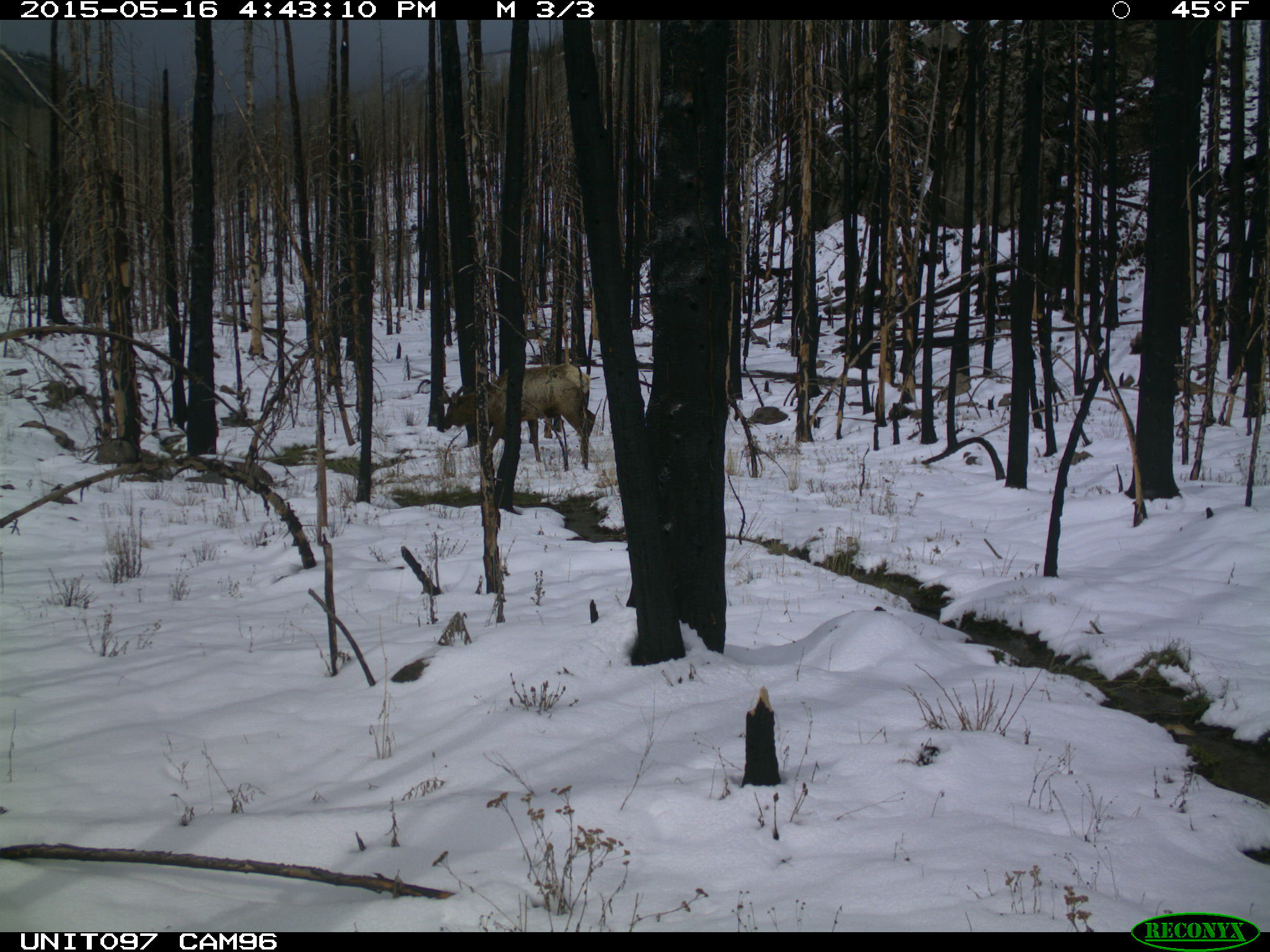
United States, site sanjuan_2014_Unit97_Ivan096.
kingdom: Animalia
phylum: Chordata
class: Mammalia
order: Artiodactyla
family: Cervidae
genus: Cervus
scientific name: Cervus elaphus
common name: red deer